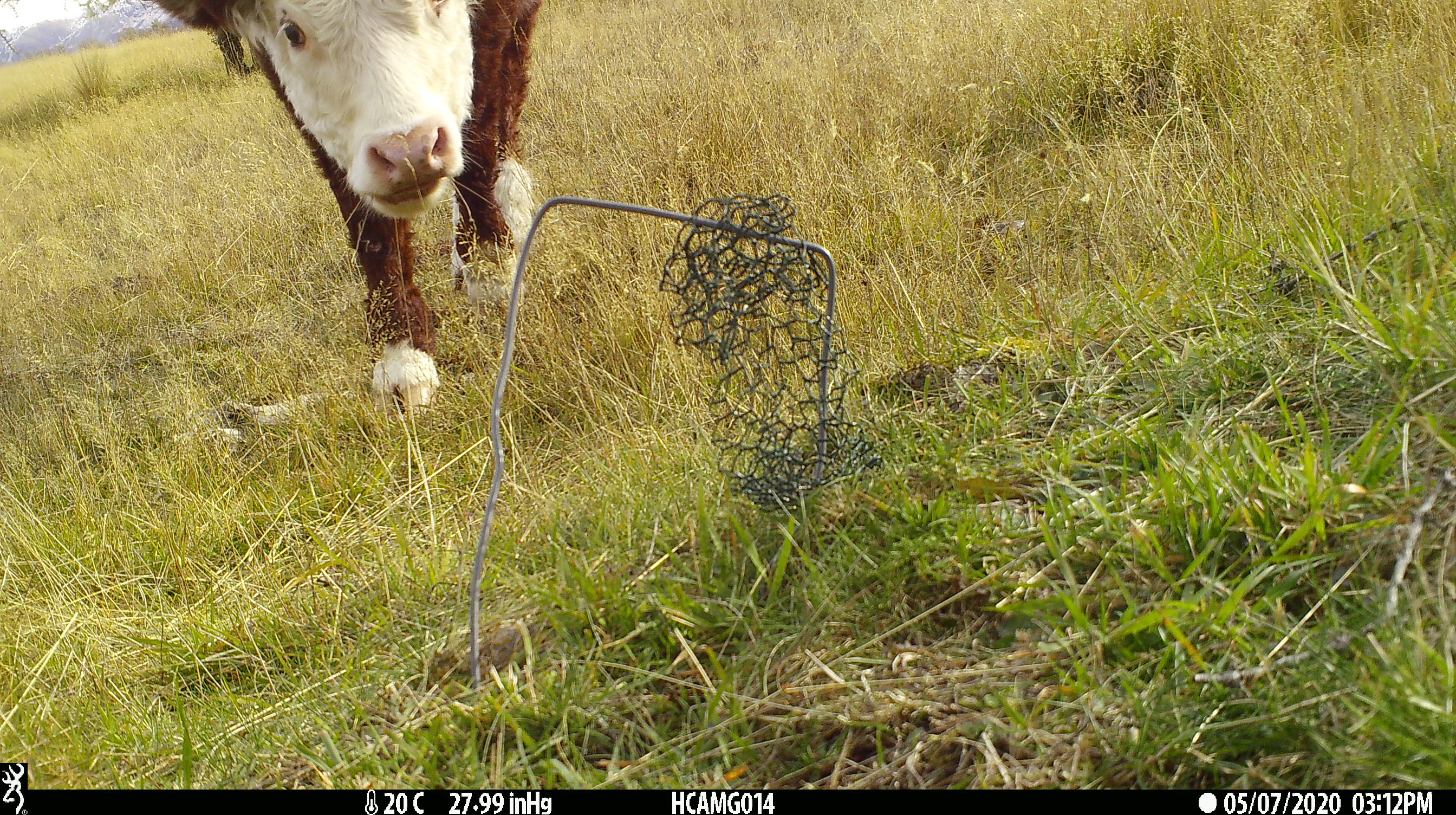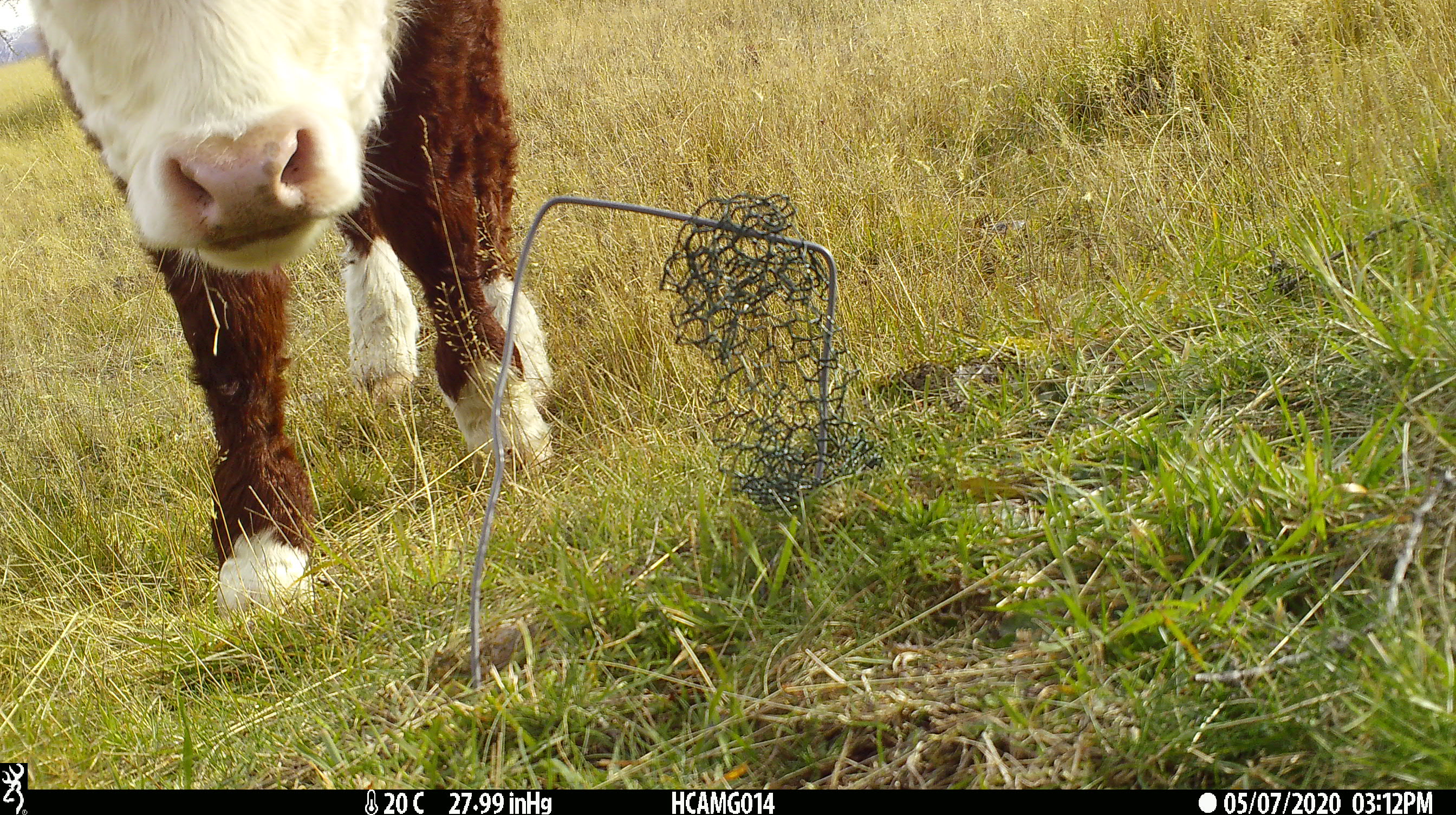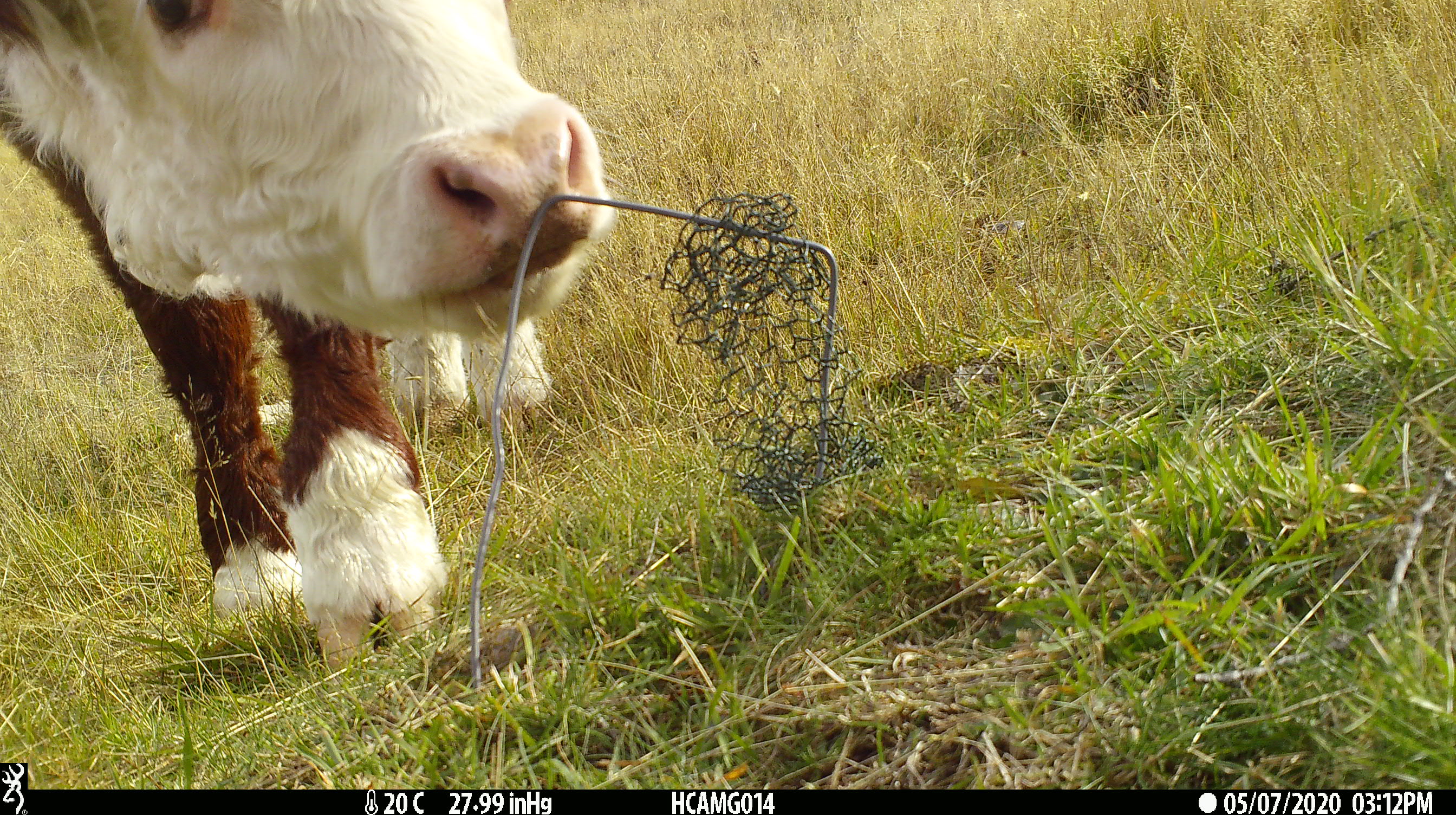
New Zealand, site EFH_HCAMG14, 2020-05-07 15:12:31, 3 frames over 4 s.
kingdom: Animalia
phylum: Chordata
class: Mammalia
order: Artiodactyla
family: Bovidae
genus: Bos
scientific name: Bos taurus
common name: domestic cow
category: cow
Cow (domestic cow) (Bos taurus).